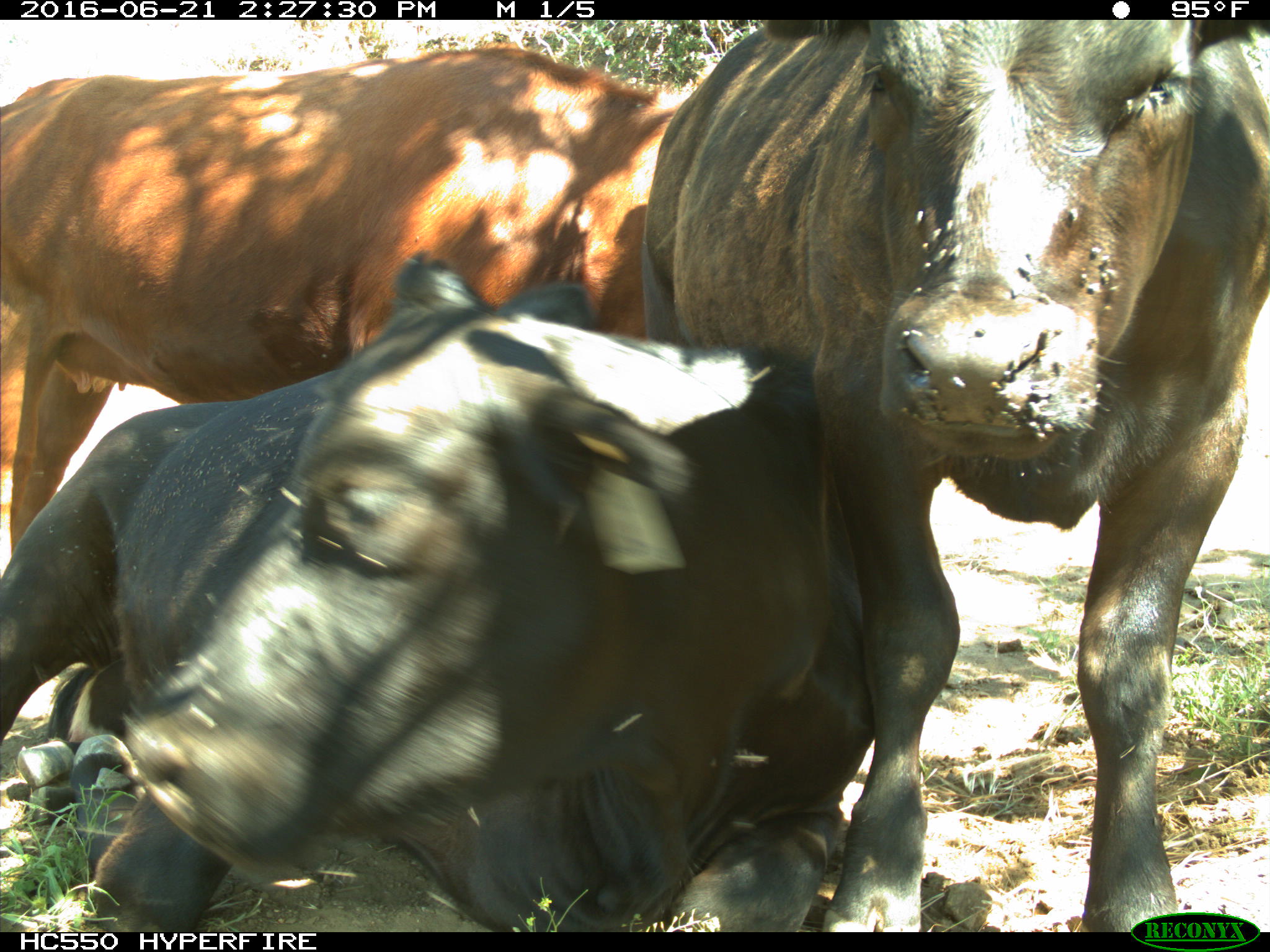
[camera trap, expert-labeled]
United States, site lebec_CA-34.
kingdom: Animalia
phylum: Chordata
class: Mammalia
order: Artiodactyla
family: Bovidae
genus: Bos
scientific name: Bos taurus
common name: domestic cow